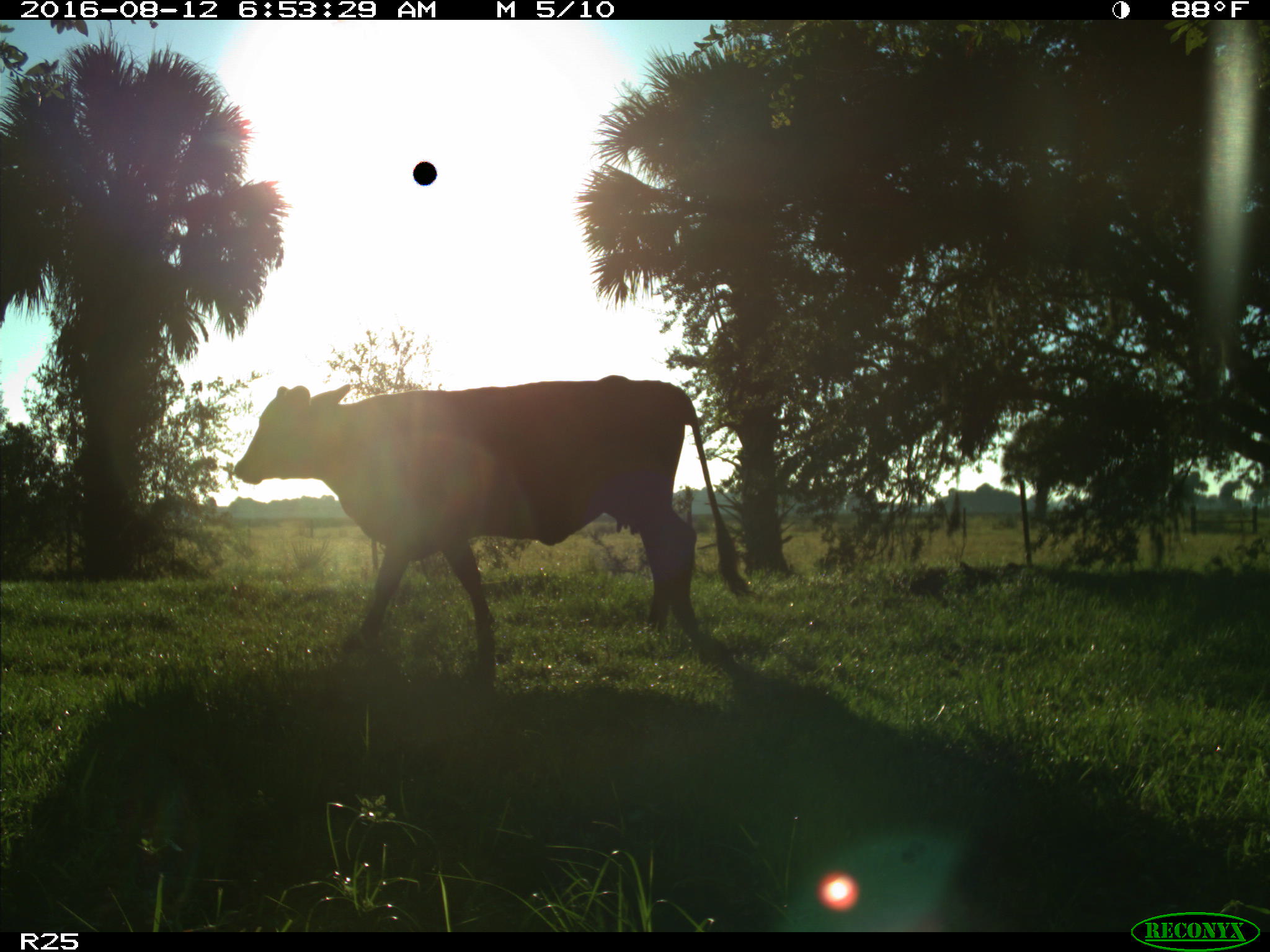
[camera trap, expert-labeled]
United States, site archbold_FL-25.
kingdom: Animalia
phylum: Chordata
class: Mammalia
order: Artiodactyla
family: Bovidae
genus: Bos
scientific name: Bos taurus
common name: domestic cow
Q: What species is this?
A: Bos taurus (domestic cow).